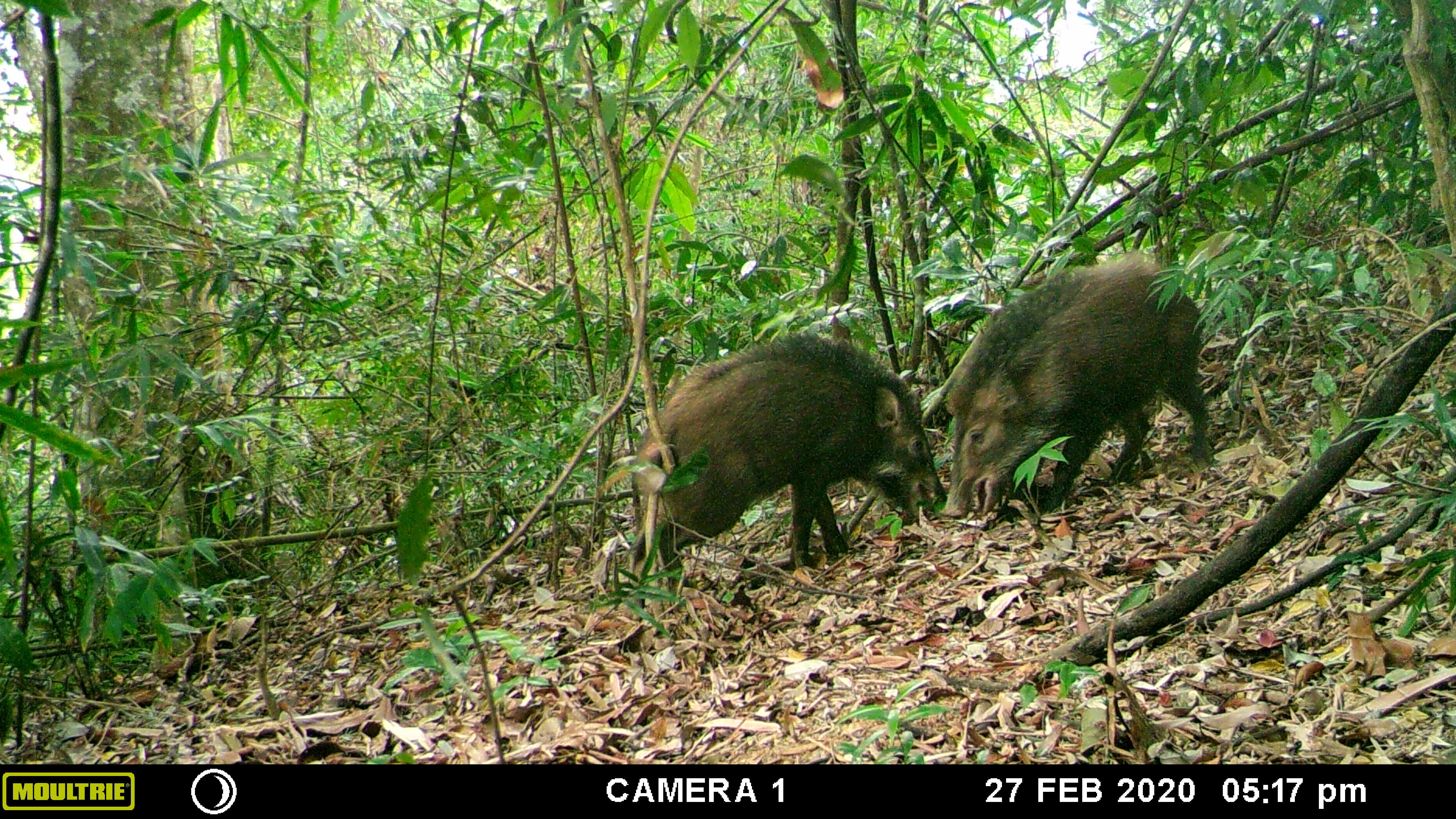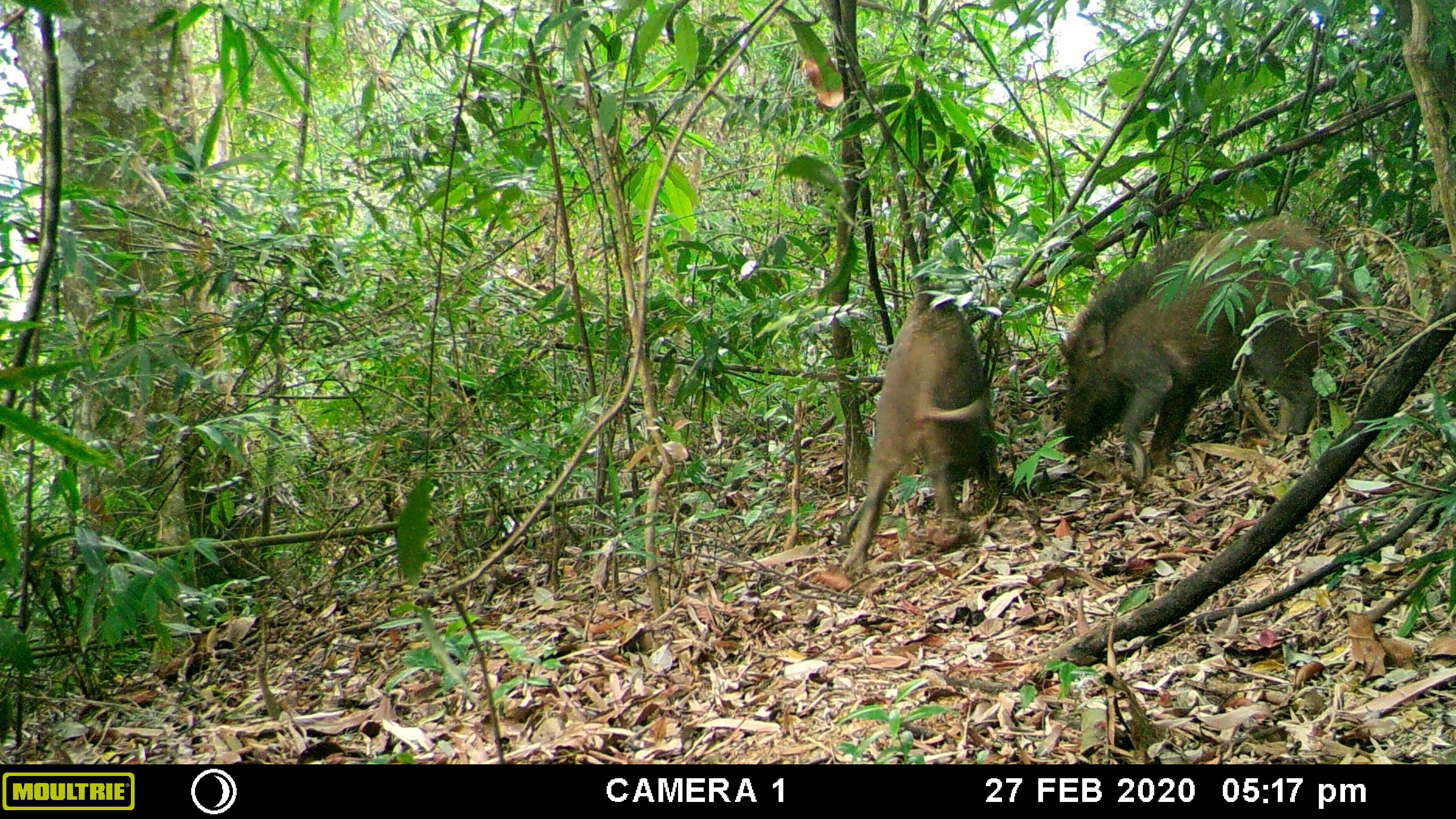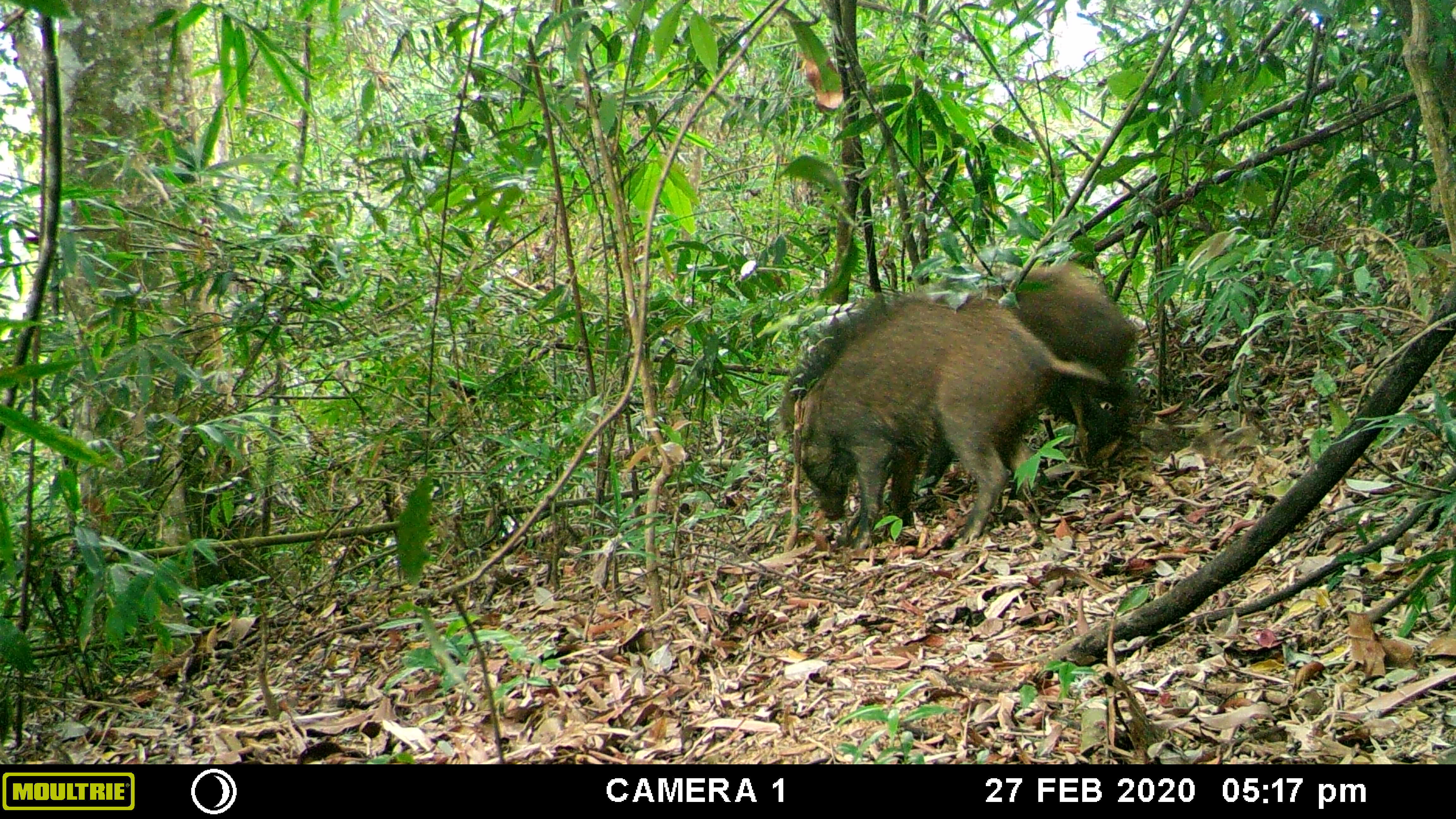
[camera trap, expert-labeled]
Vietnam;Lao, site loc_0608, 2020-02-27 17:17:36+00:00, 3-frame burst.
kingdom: Animalia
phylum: Chordata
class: Mammalia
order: Artiodactyla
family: Suidae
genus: Sus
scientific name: Sus scrofa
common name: eurasian wild pig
Eurasian wild pig (Sus scrofa). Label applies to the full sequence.